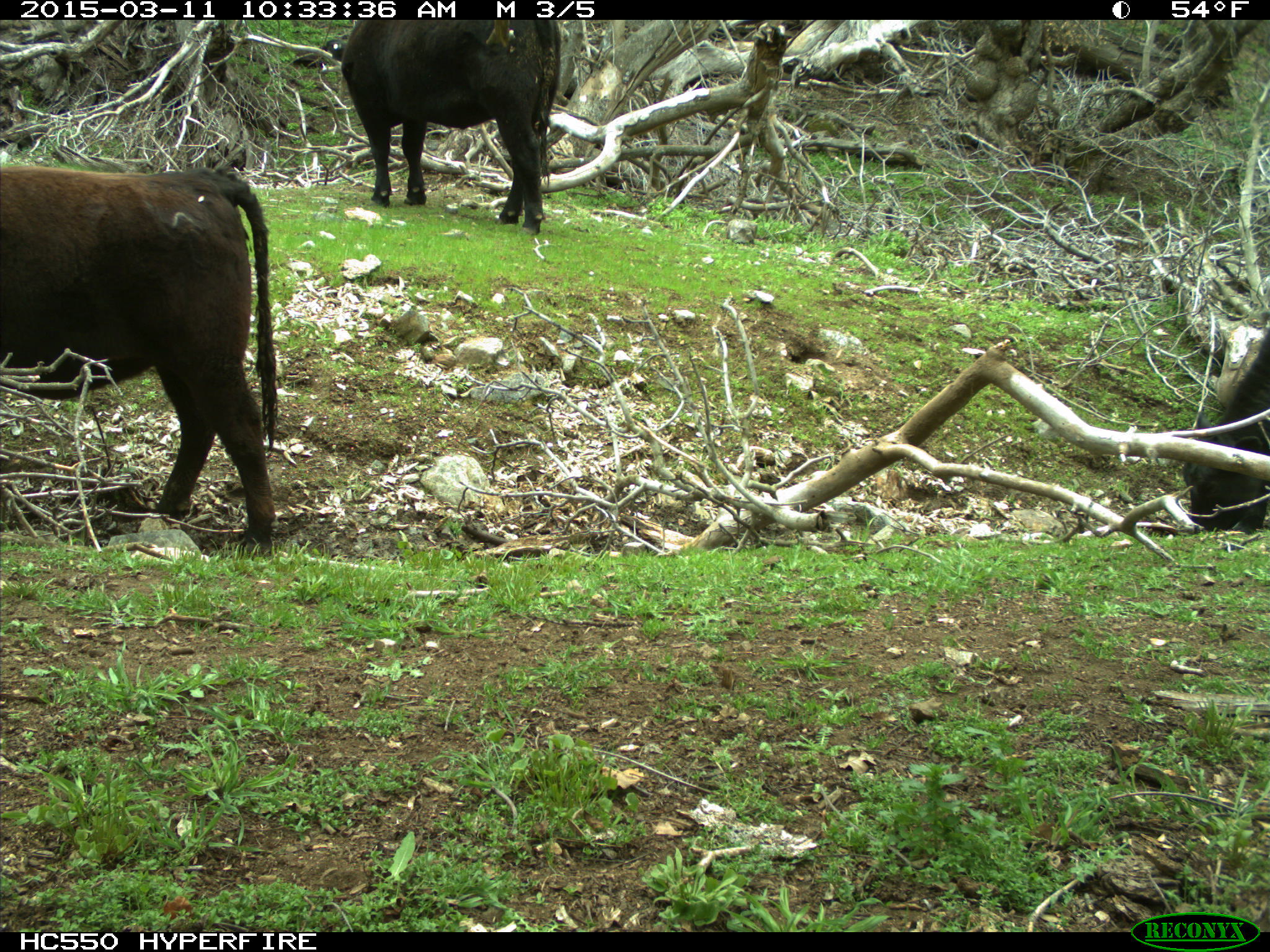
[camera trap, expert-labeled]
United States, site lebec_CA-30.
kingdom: Animalia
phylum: Chordata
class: Mammalia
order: Artiodactyla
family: Bovidae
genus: Bos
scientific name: Bos taurus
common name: domestic cow